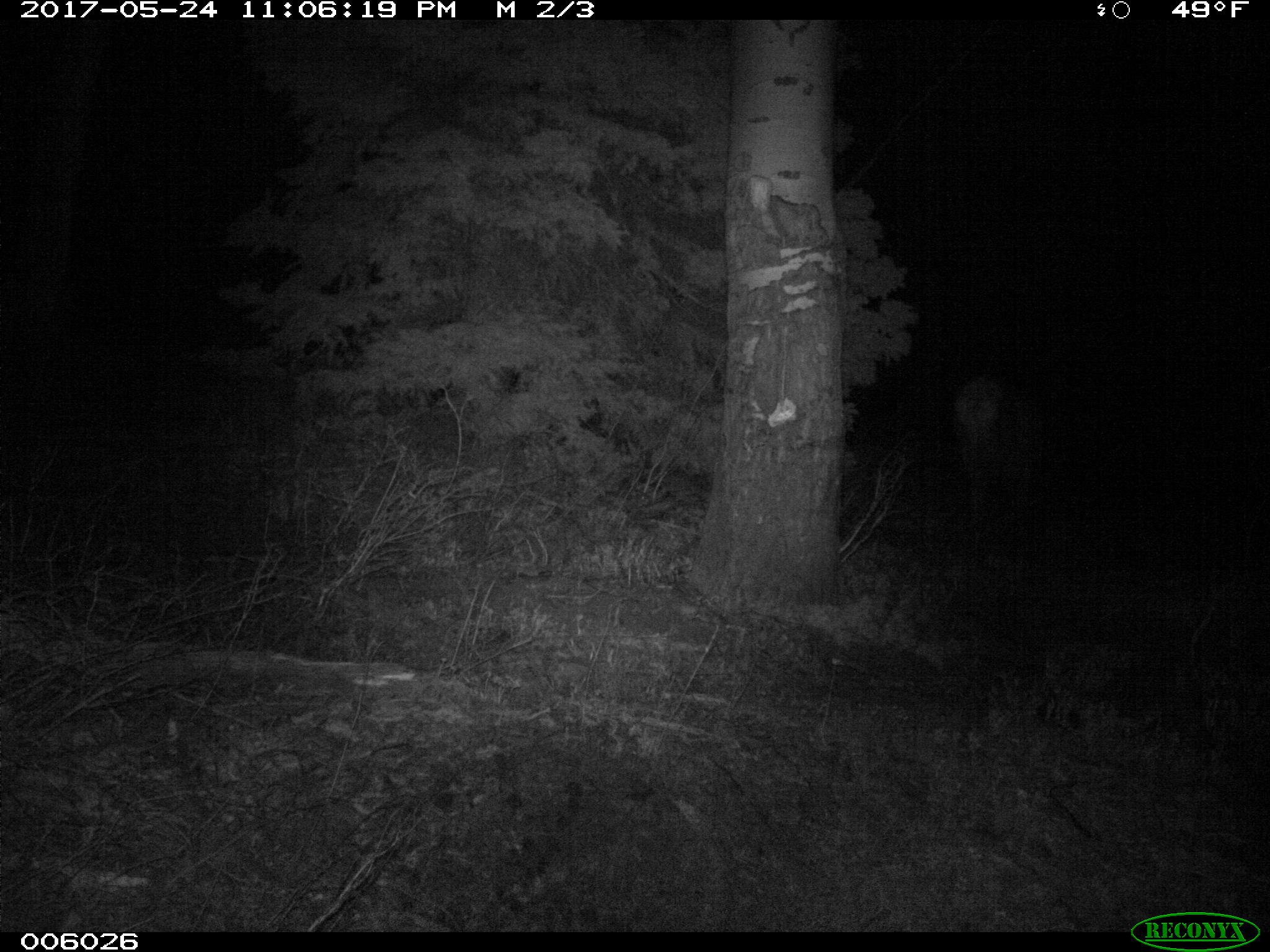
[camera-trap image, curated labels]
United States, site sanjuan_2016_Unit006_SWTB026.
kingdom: Animalia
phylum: Chordata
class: Mammalia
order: Artiodactyla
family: Cervidae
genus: Cervus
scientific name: Cervus elaphus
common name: red deer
Cervus elaphus (red deer).